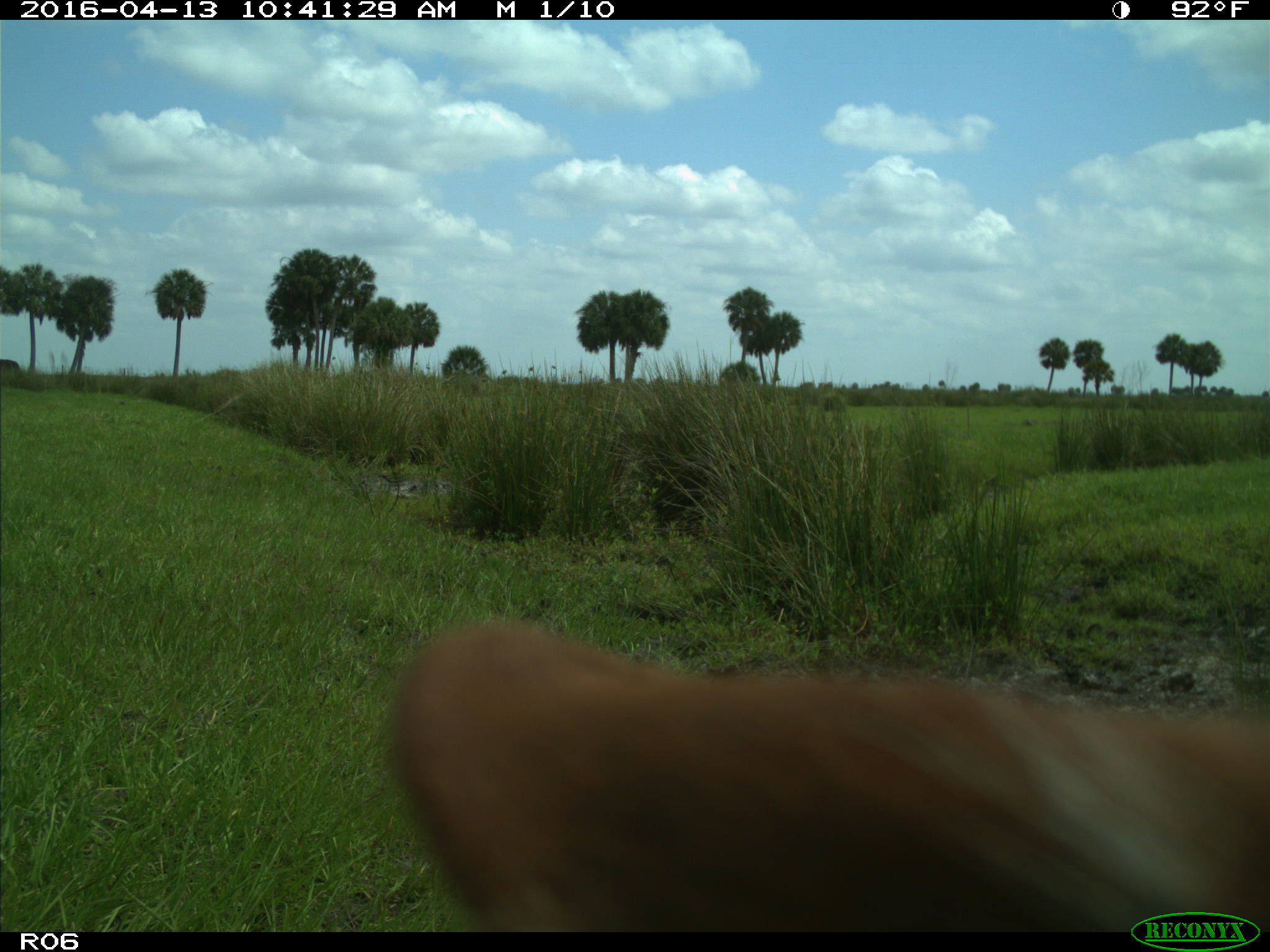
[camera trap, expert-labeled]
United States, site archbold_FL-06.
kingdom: Animalia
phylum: Chordata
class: Mammalia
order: Artiodactyla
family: Bovidae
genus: Bos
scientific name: Bos taurus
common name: domestic cow